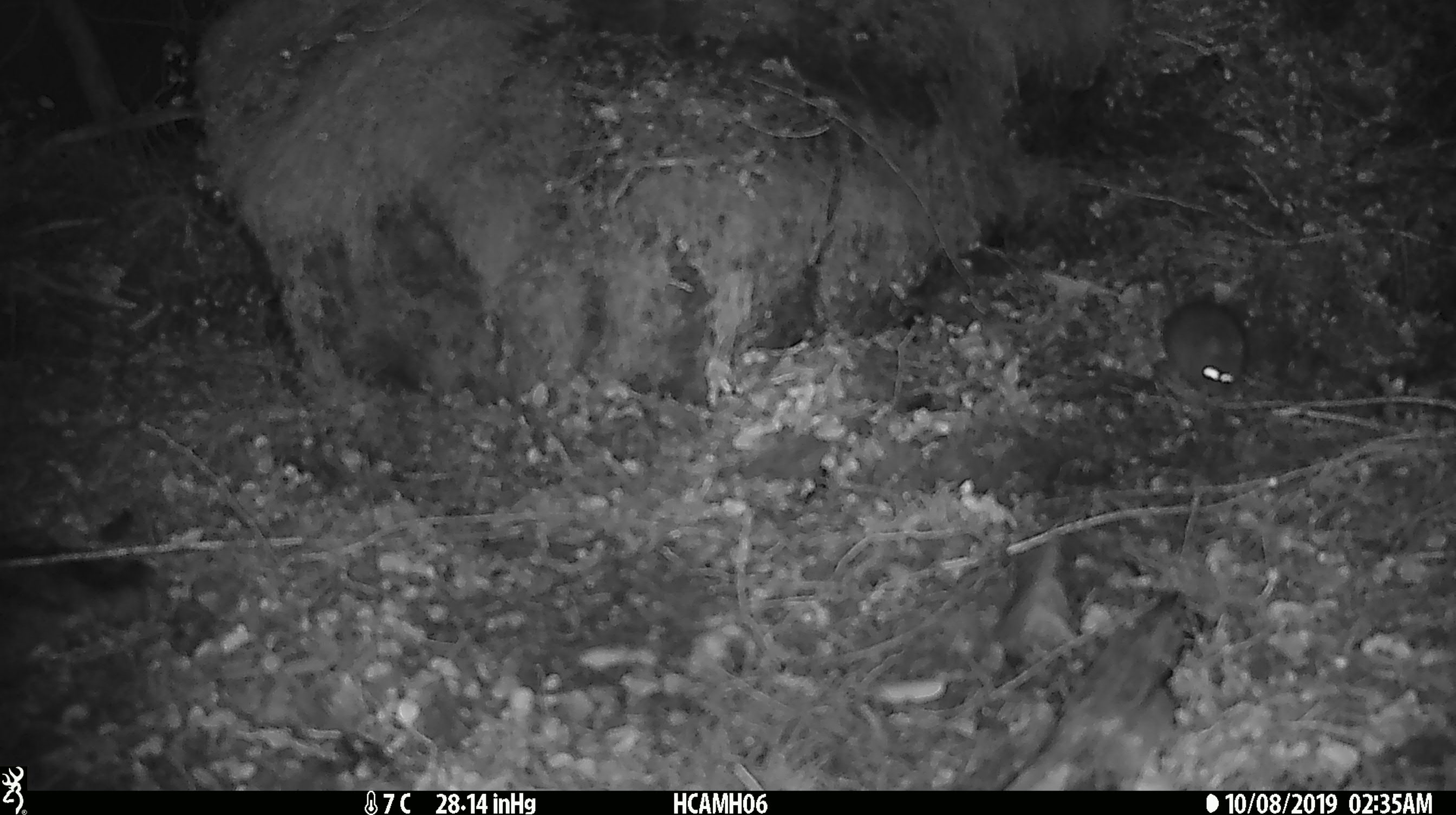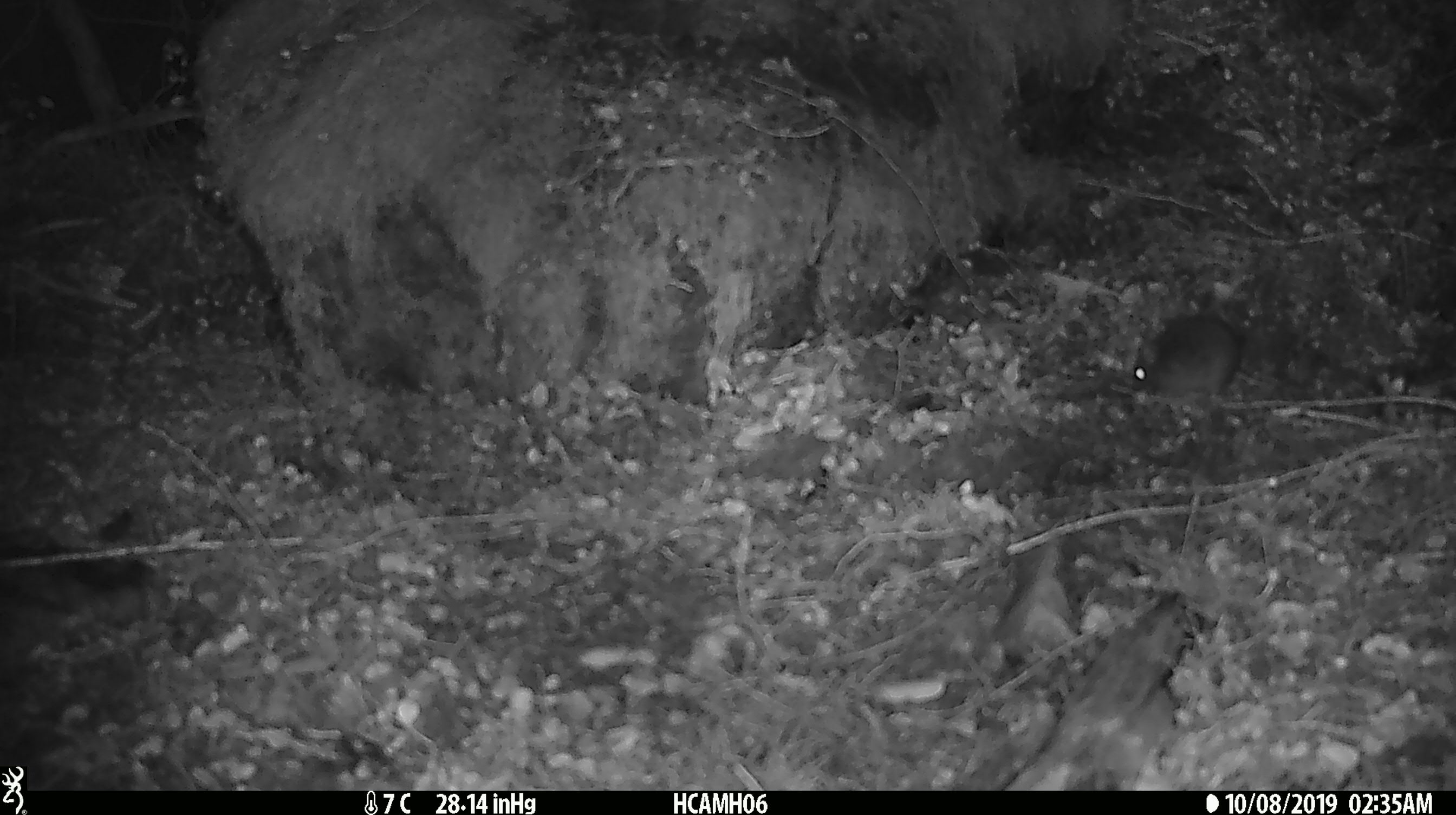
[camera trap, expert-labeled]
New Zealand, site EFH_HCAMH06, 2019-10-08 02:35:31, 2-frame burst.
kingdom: Animalia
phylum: Chordata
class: Mammalia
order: Rodentia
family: Muridae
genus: Mus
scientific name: Mus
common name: mouse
Mouse (Mus).